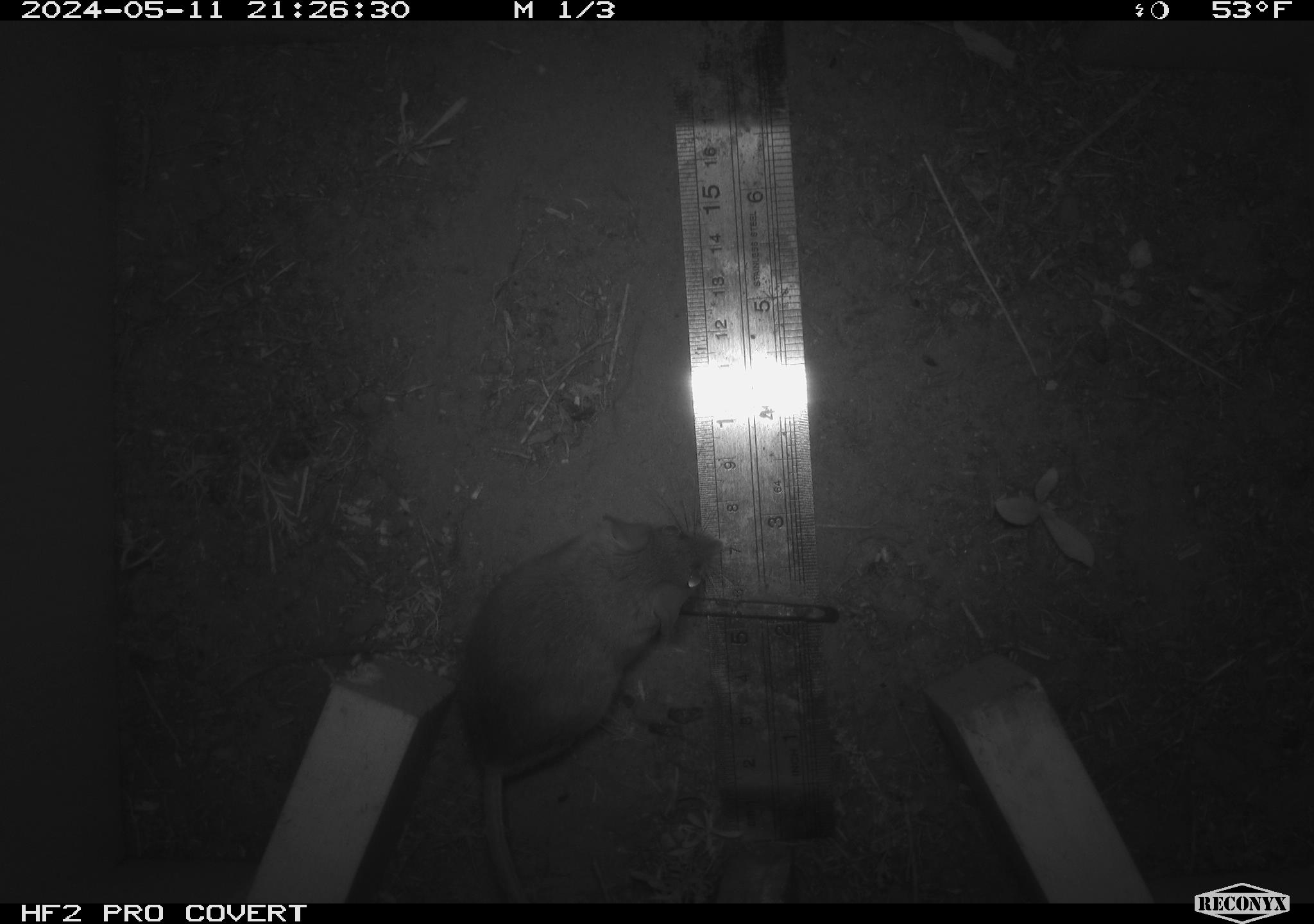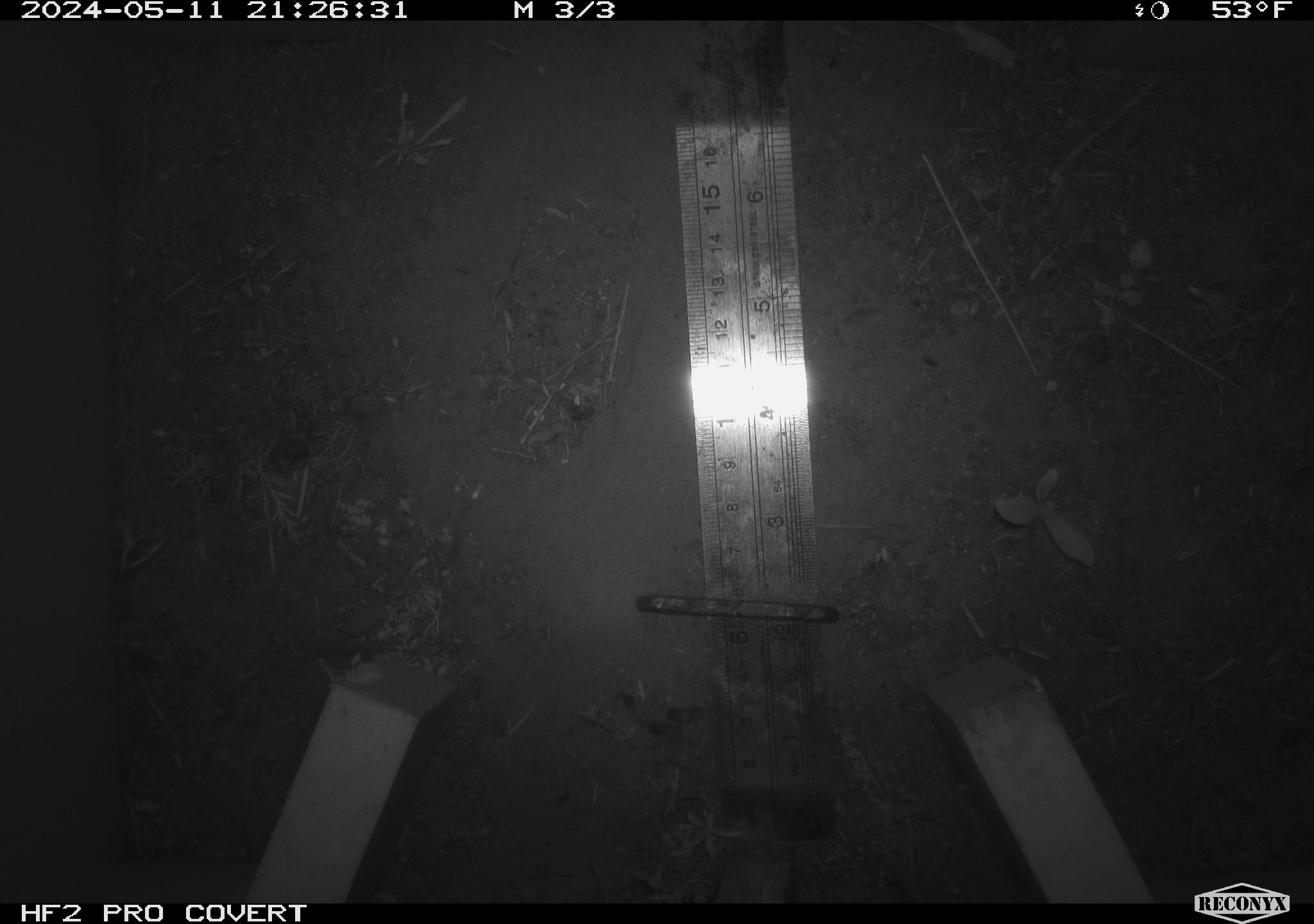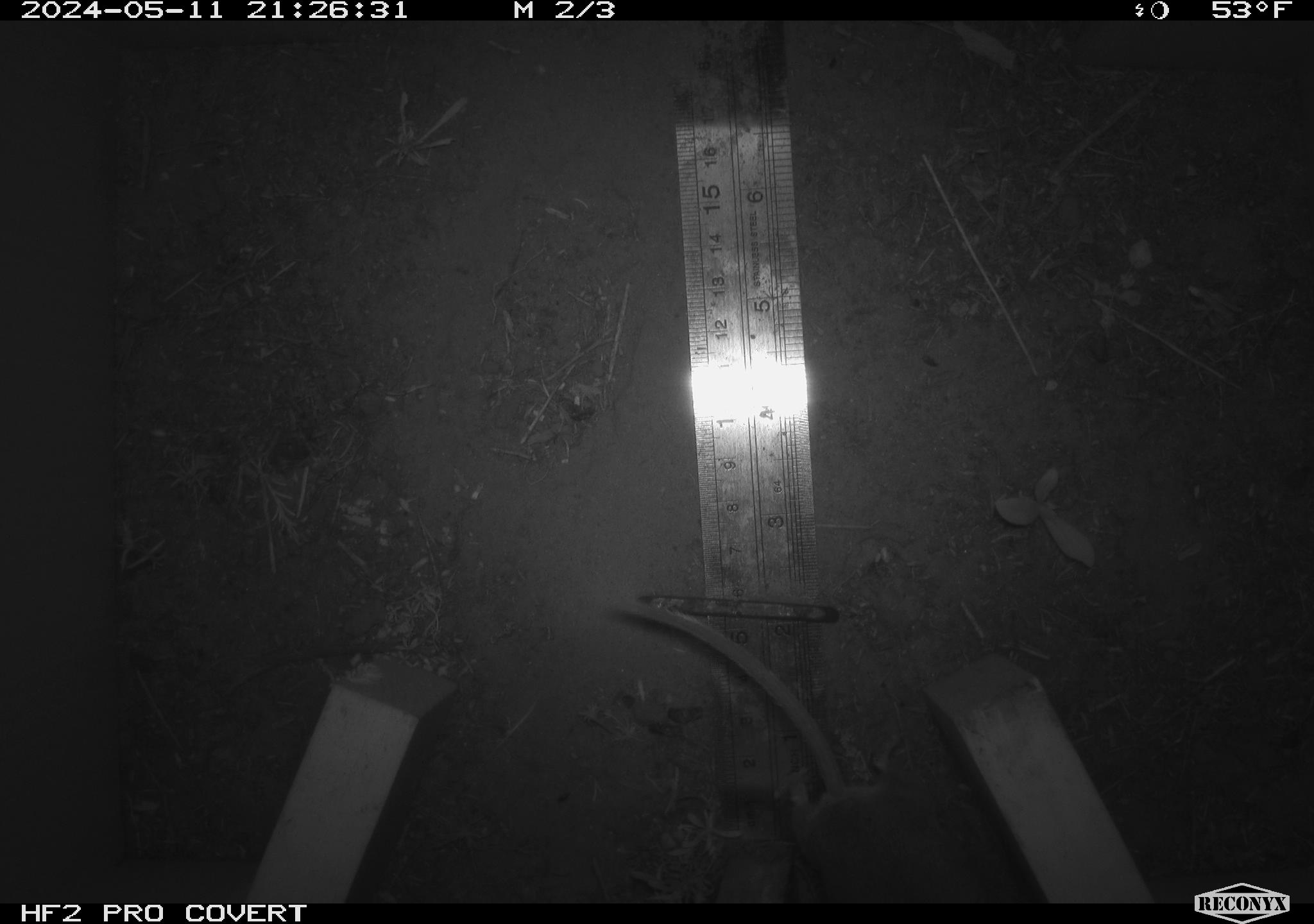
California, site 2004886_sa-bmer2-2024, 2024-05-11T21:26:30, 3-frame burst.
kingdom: Animalia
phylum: Chordata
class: Mammalia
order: Rodentia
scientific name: Rodentia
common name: mouse species